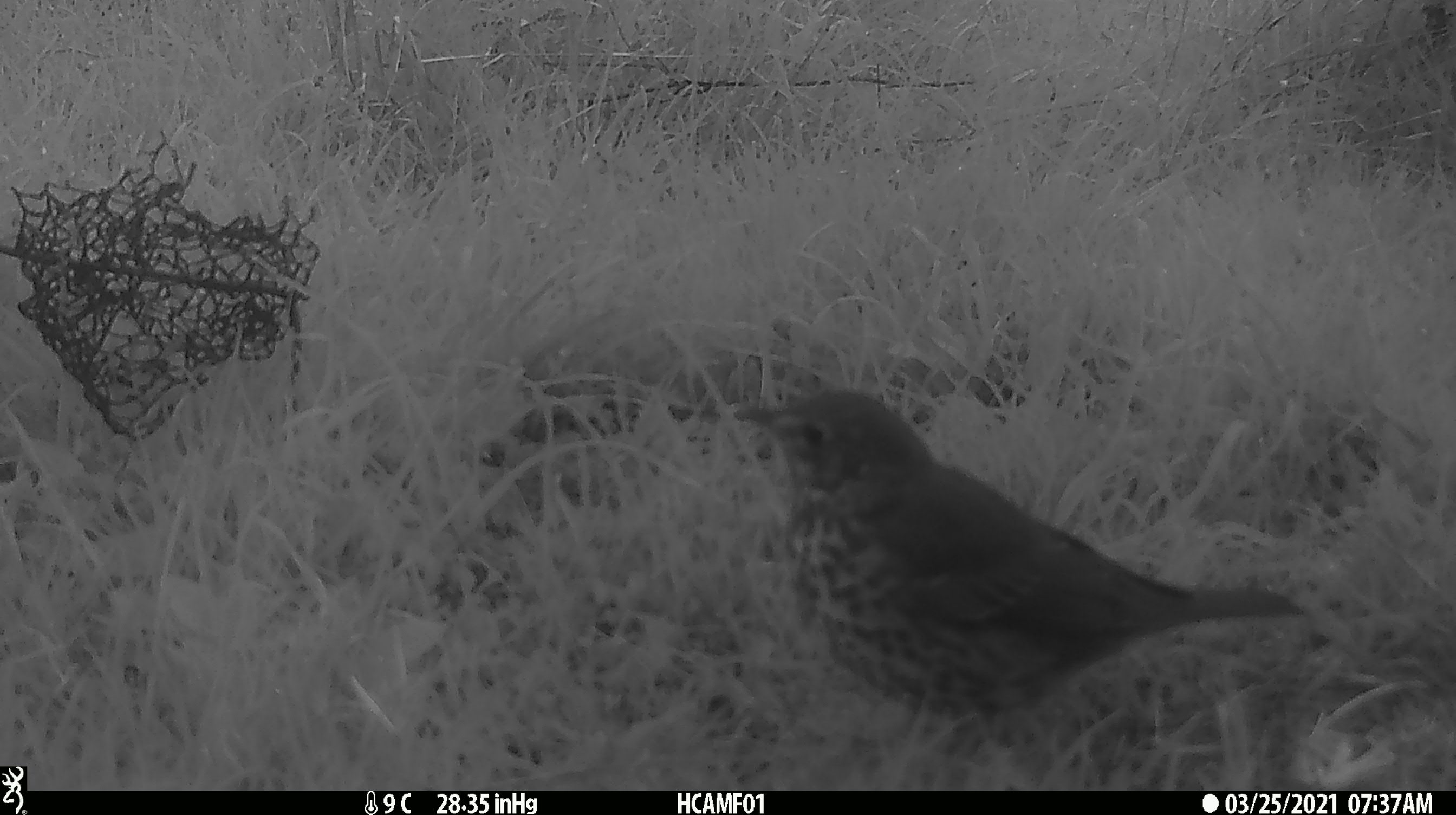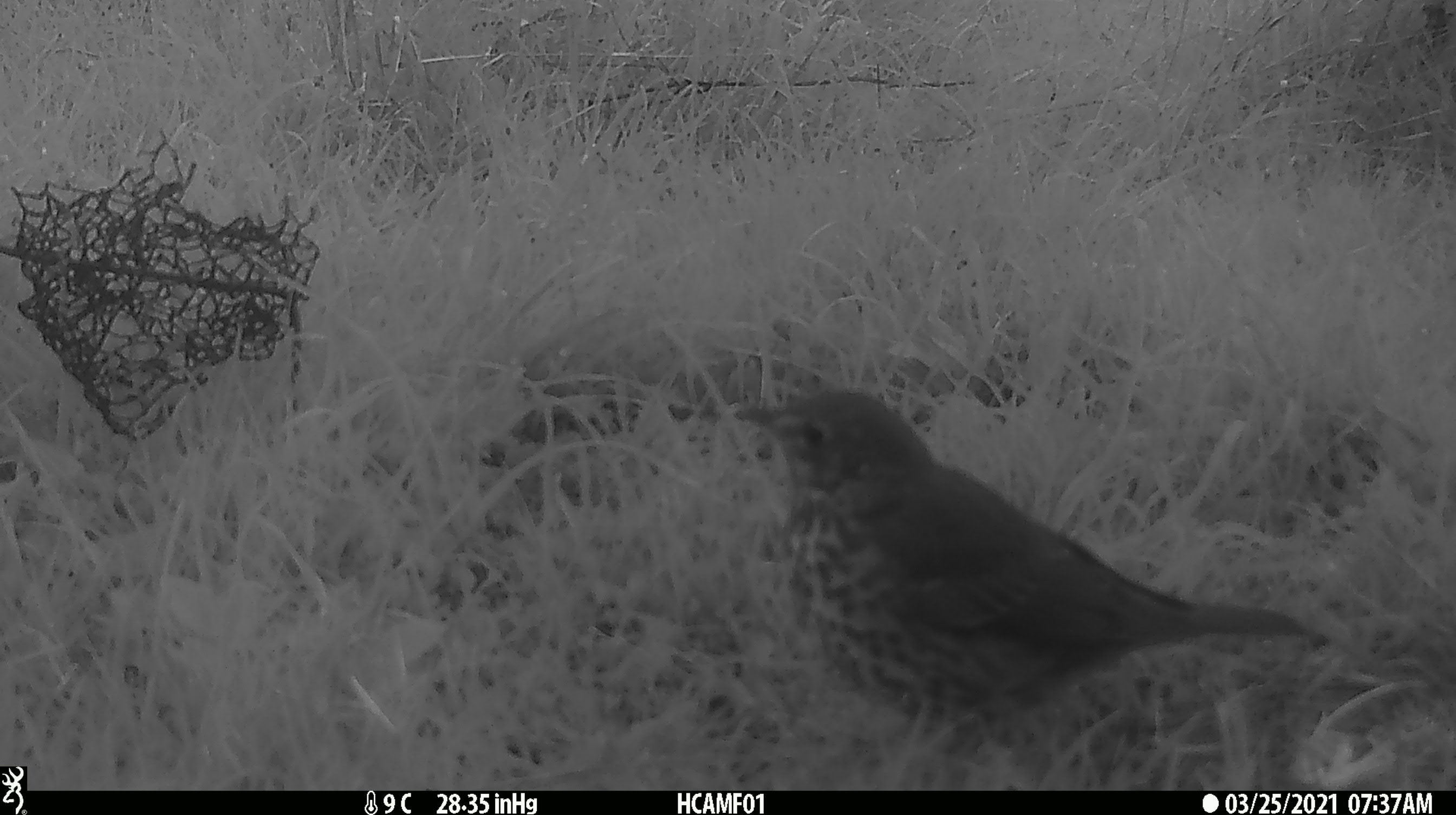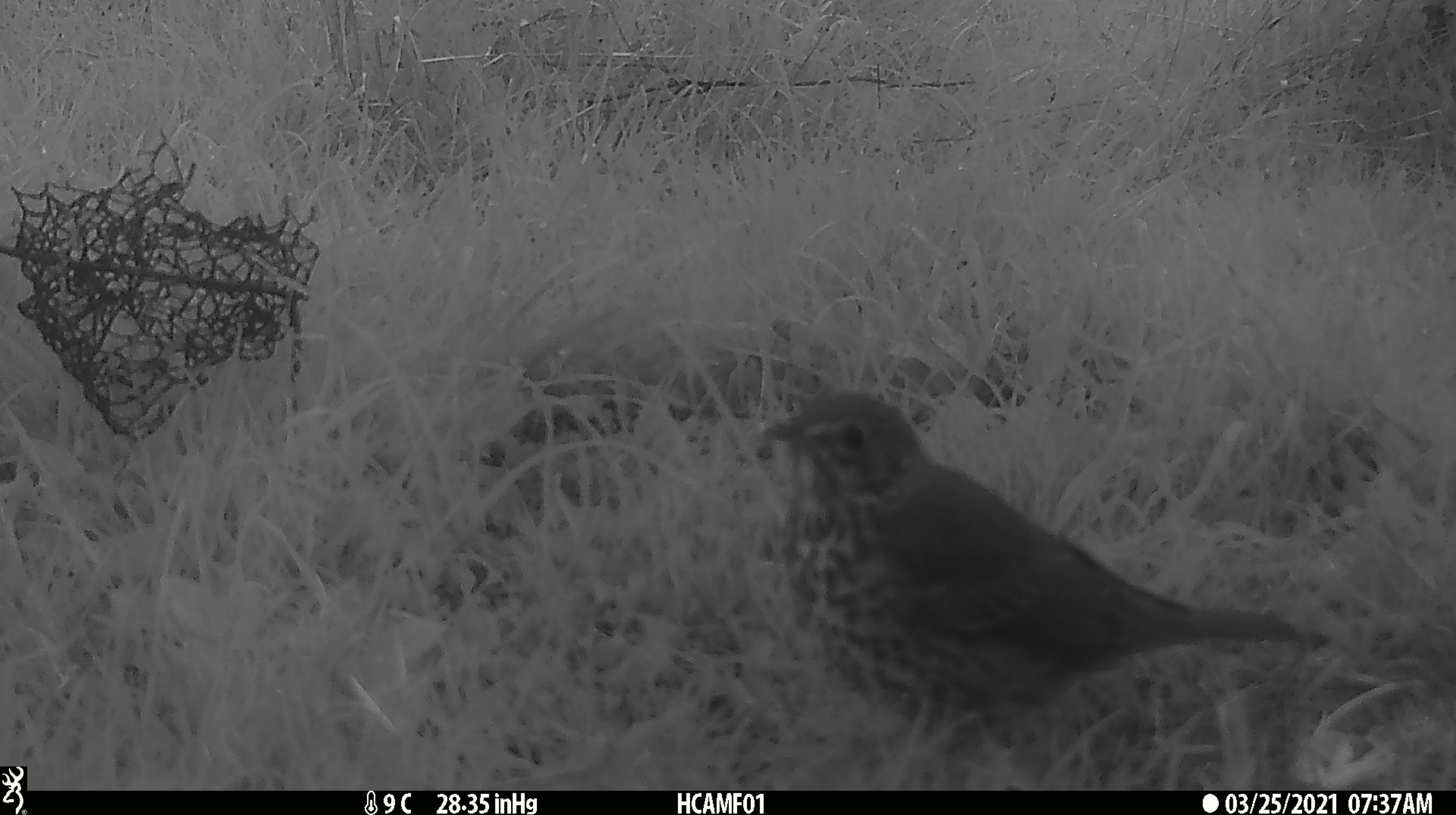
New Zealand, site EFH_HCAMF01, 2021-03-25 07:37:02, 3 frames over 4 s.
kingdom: Animalia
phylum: Chordata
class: Aves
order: Passeriformes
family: Turdidae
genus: Turdus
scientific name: Turdus philomelos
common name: song thrush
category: thrush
Thrush (song thrush) (Turdus philomelos).